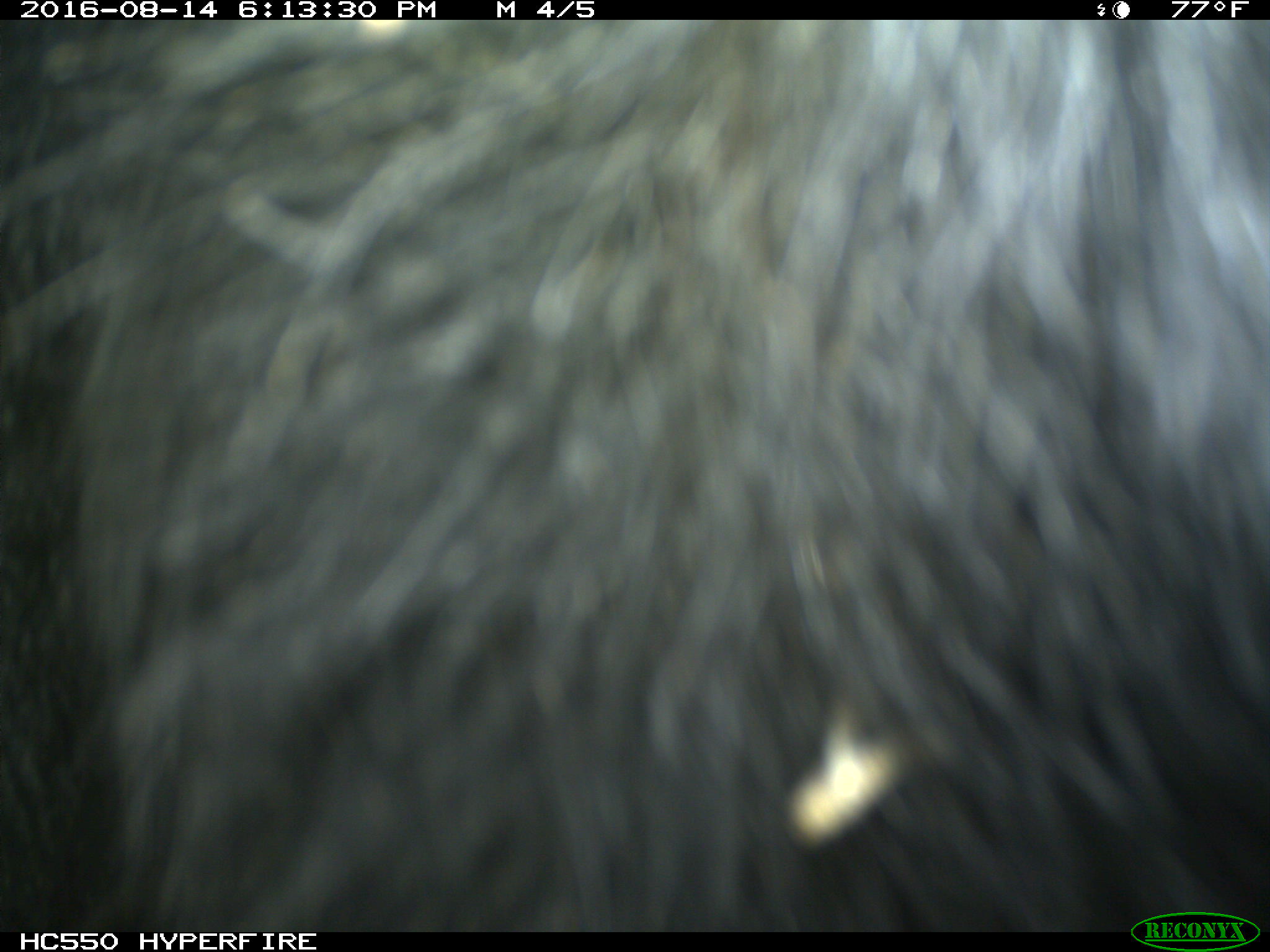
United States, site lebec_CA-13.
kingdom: Animalia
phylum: Chordata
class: Mammalia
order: Carnivora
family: Ursidae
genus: Ursus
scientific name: Ursus americanus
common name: american black bear